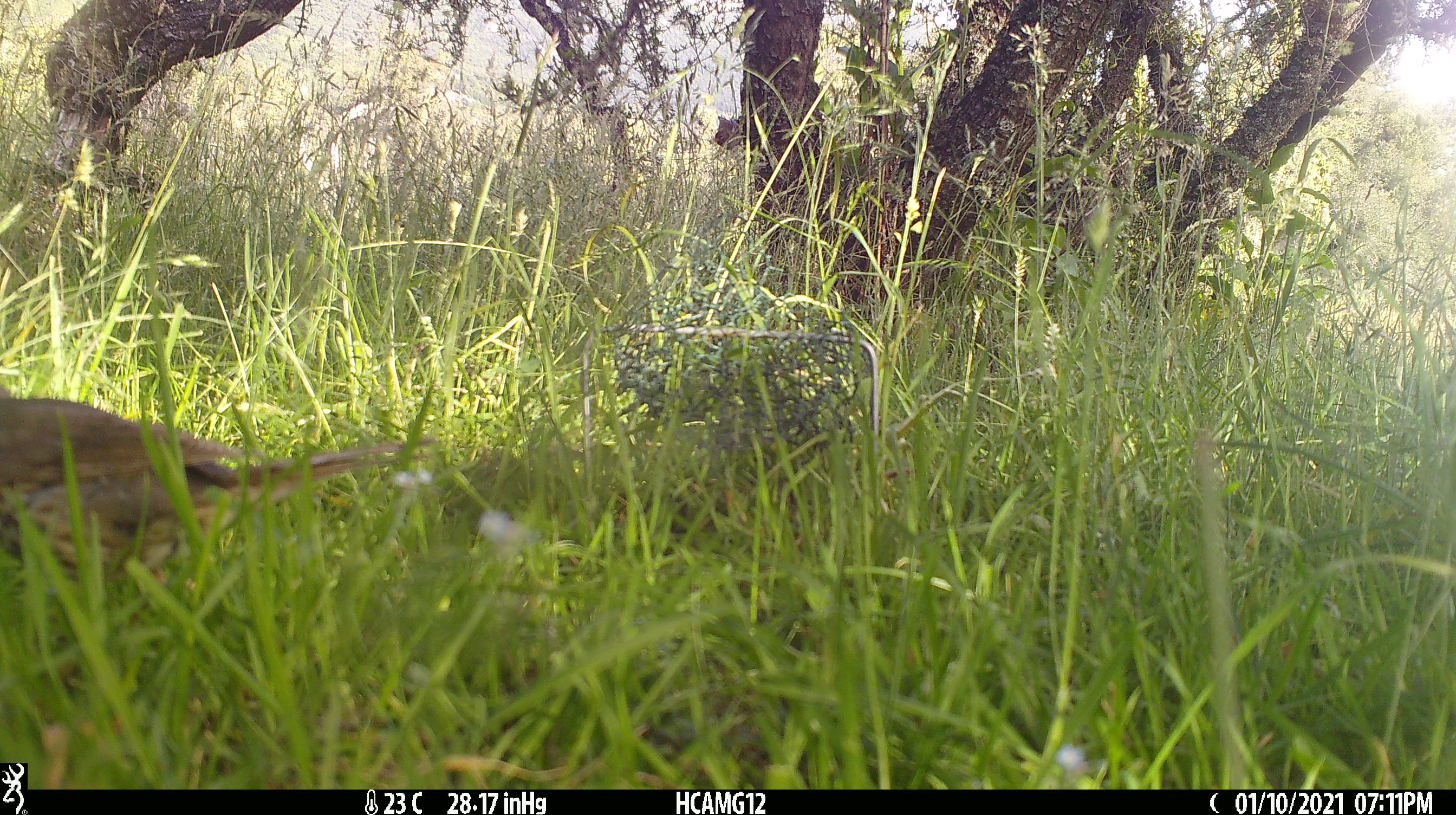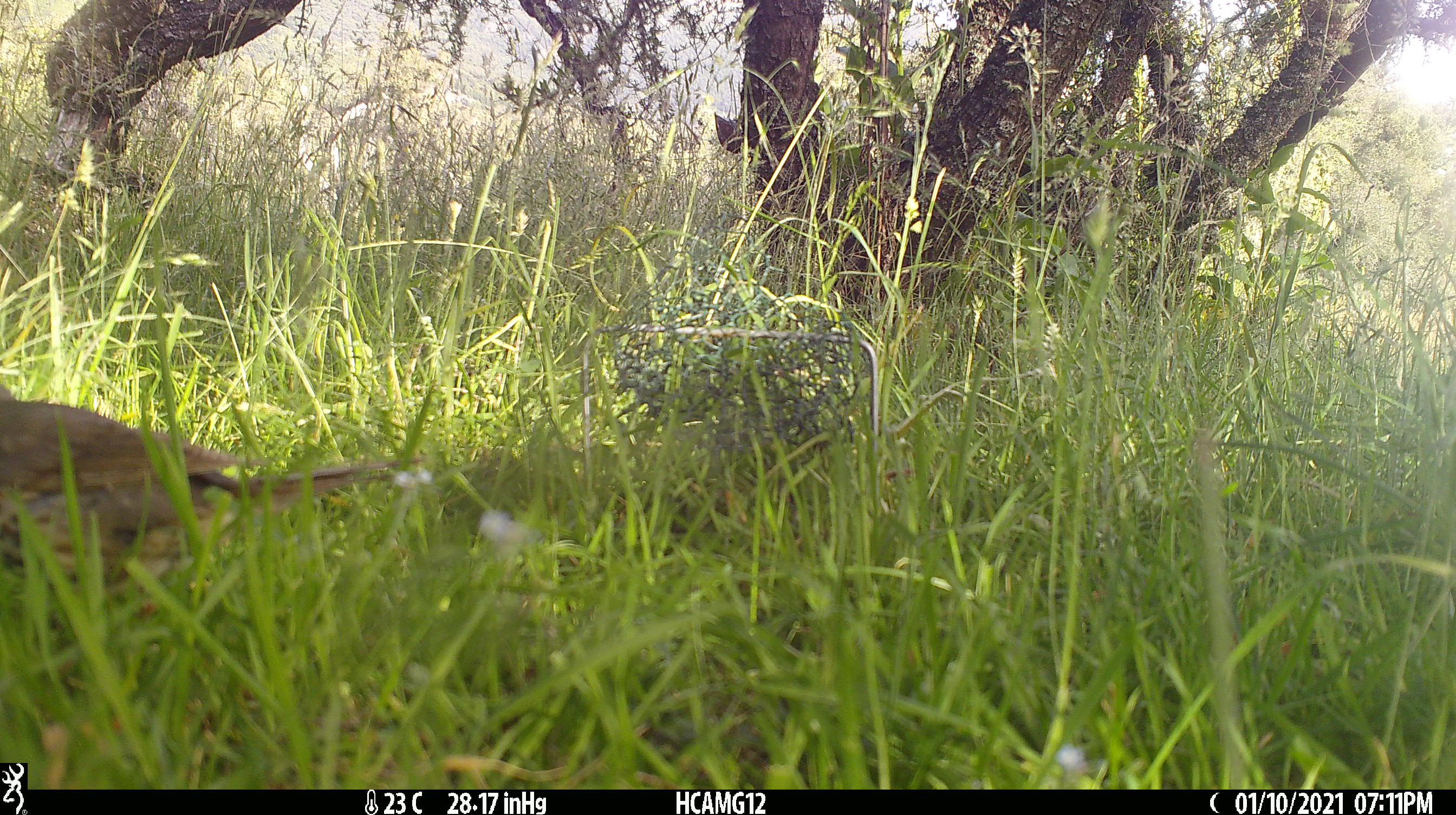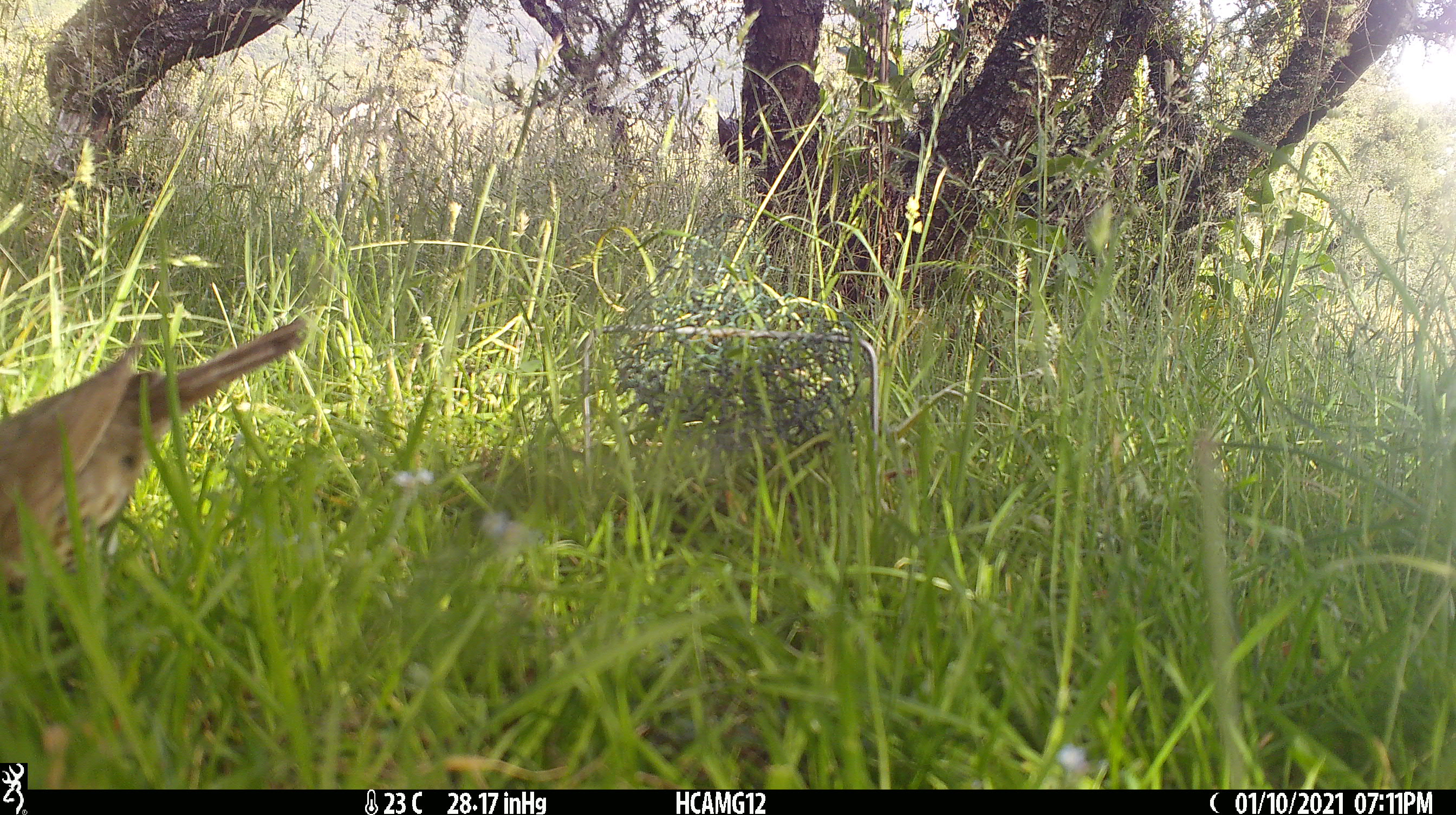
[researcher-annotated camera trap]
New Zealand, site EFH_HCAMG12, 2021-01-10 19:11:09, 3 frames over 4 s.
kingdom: Animalia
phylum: Chordata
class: Aves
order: Passeriformes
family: Turdidae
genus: Turdus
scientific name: Turdus philomelos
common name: song thrush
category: thrush